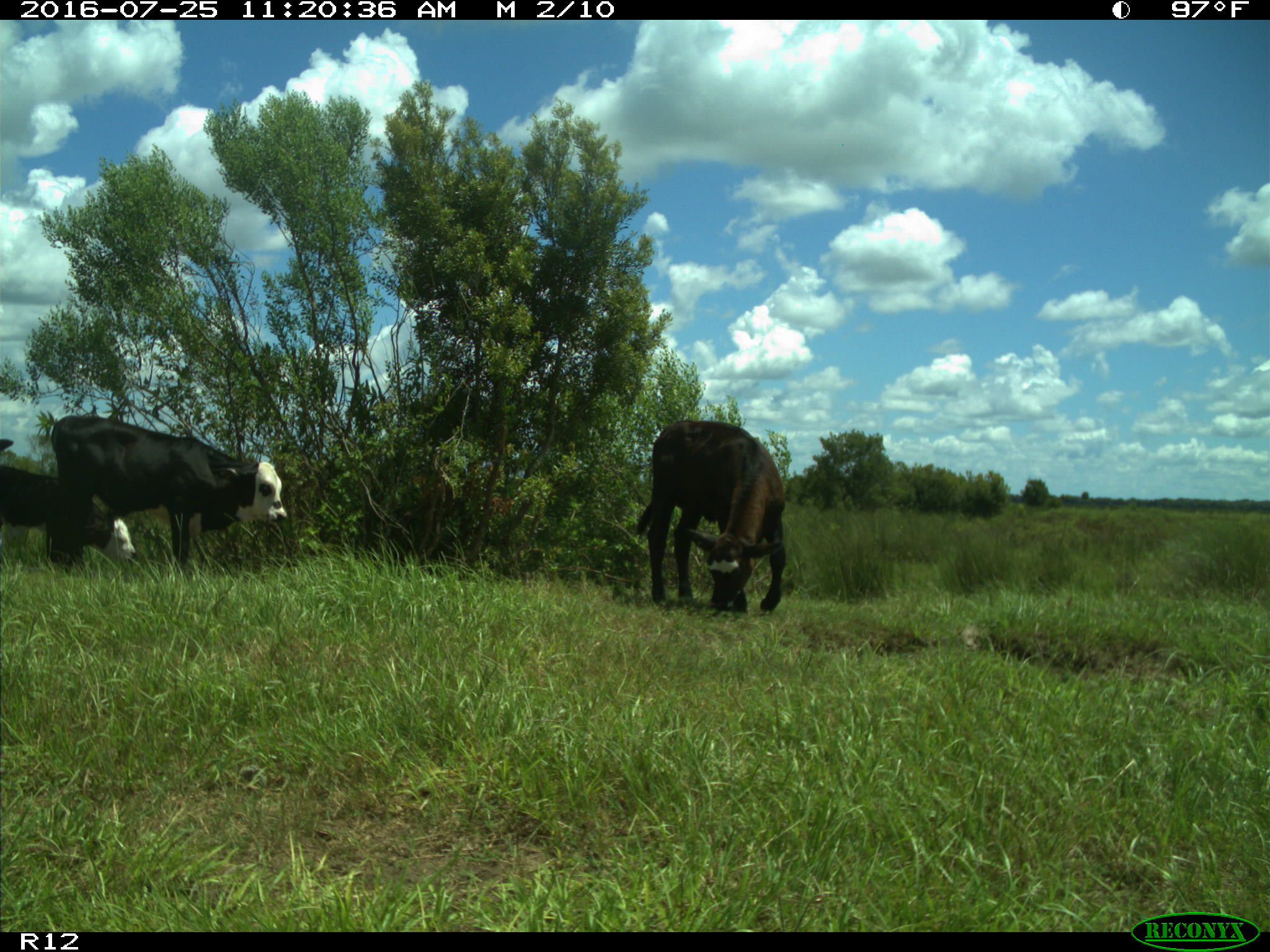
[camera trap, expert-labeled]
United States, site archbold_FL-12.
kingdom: Animalia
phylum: Chordata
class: Mammalia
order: Artiodactyla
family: Bovidae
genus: Bos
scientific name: Bos taurus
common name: domestic cow